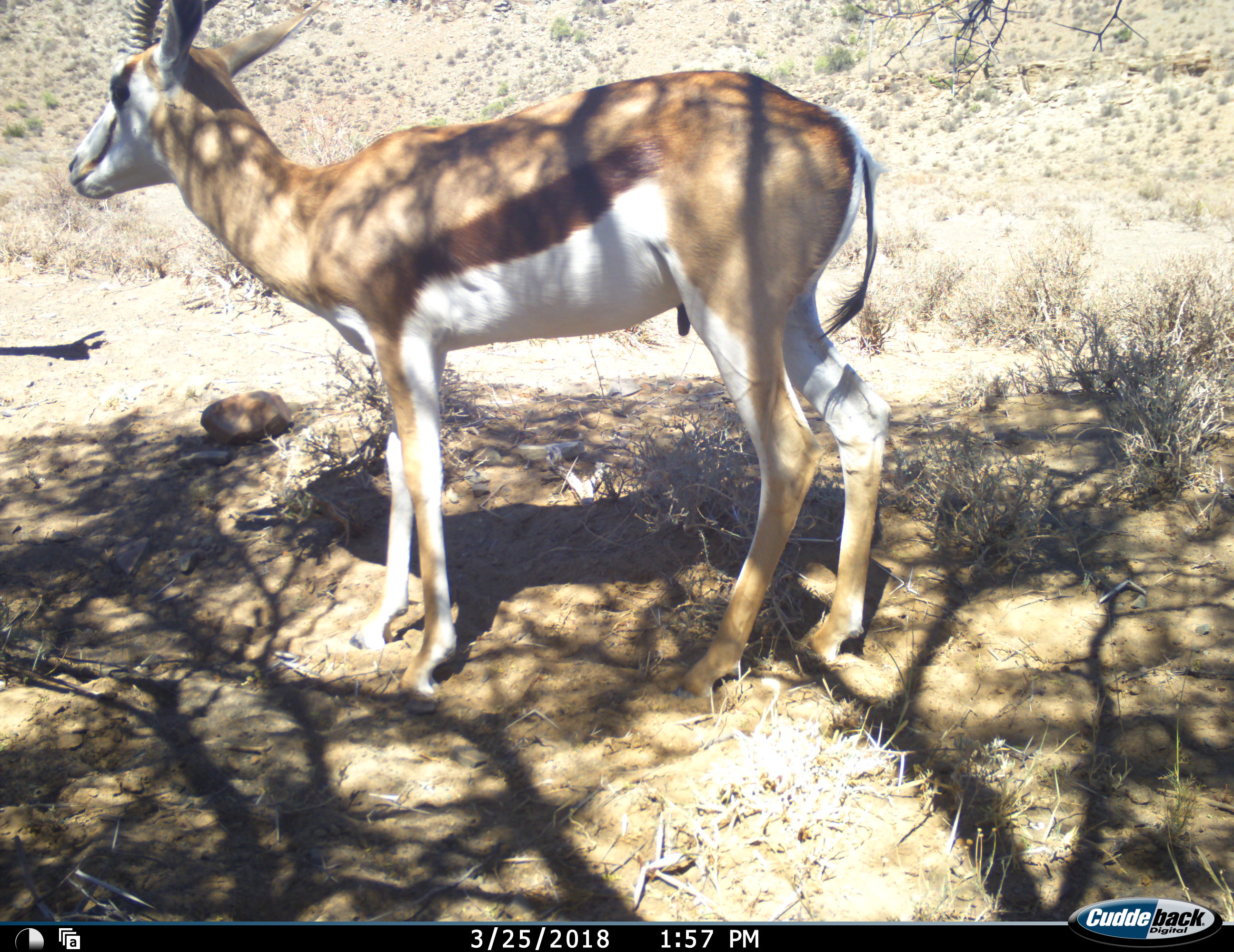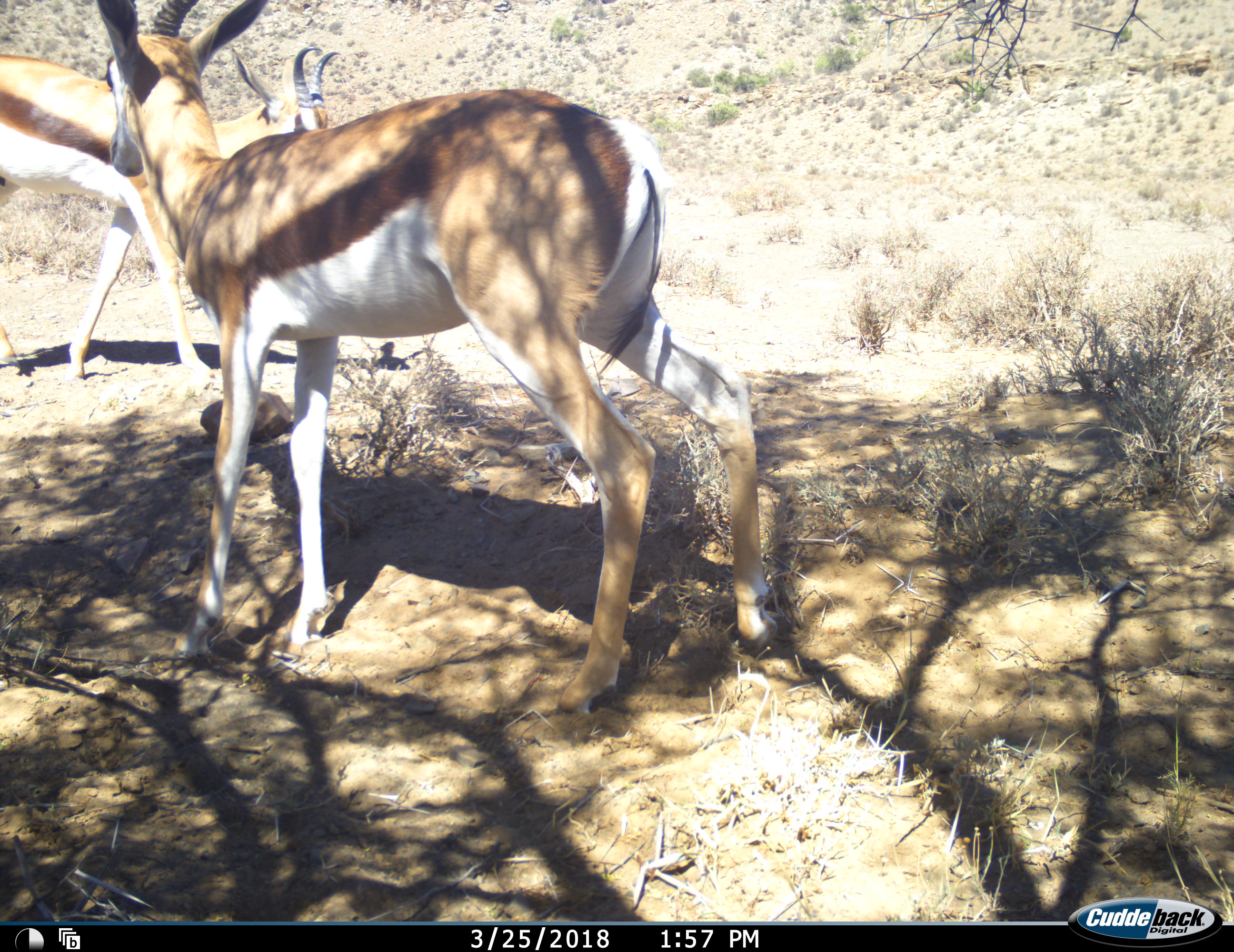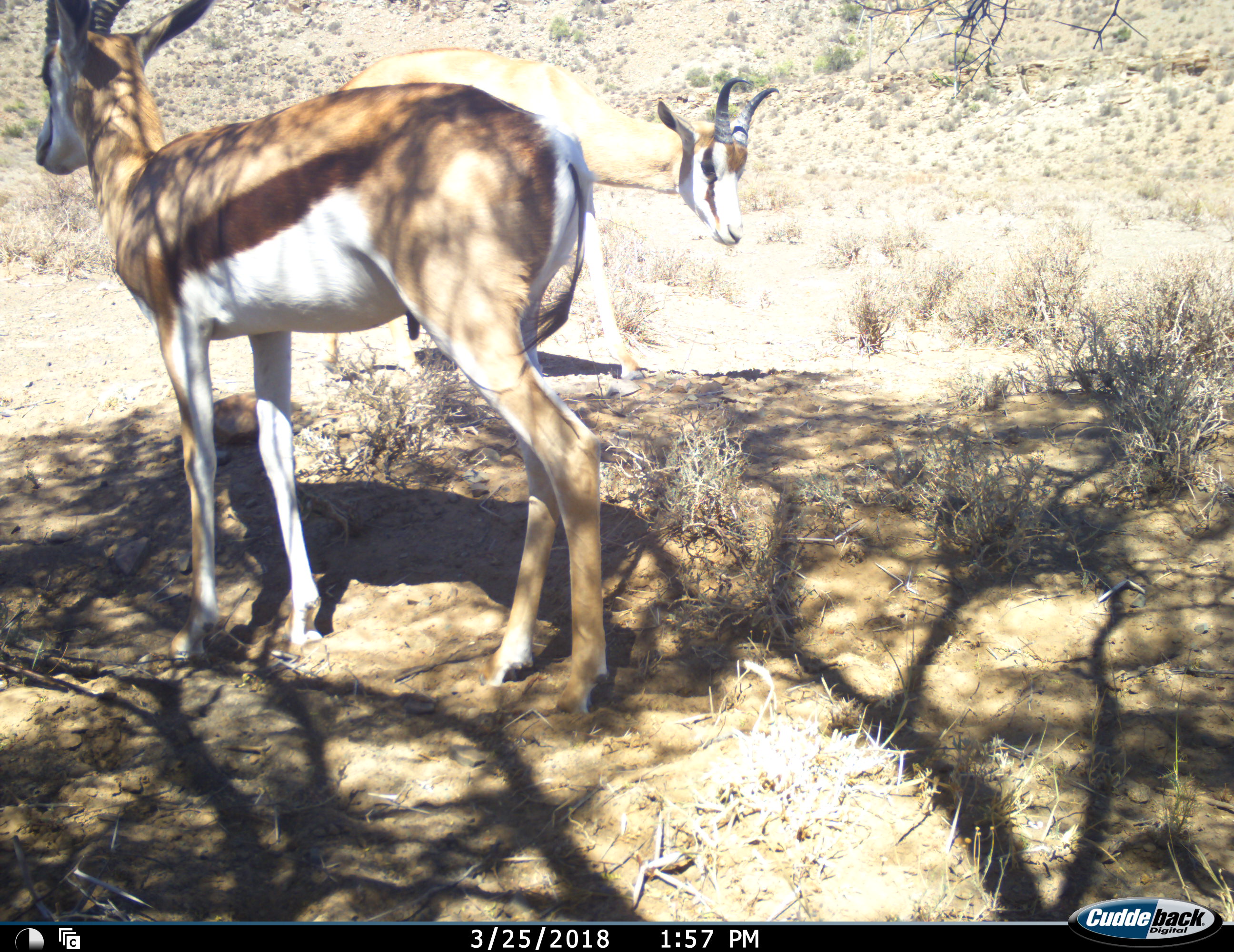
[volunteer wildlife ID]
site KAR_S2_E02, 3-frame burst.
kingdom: Animalia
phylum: Chordata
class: Mammalia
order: Artiodactyla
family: Bovidae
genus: Antidorcas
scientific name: Antidorcas marsupialis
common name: springbok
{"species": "springbok (Antidorcas marsupialis)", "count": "2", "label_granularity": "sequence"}